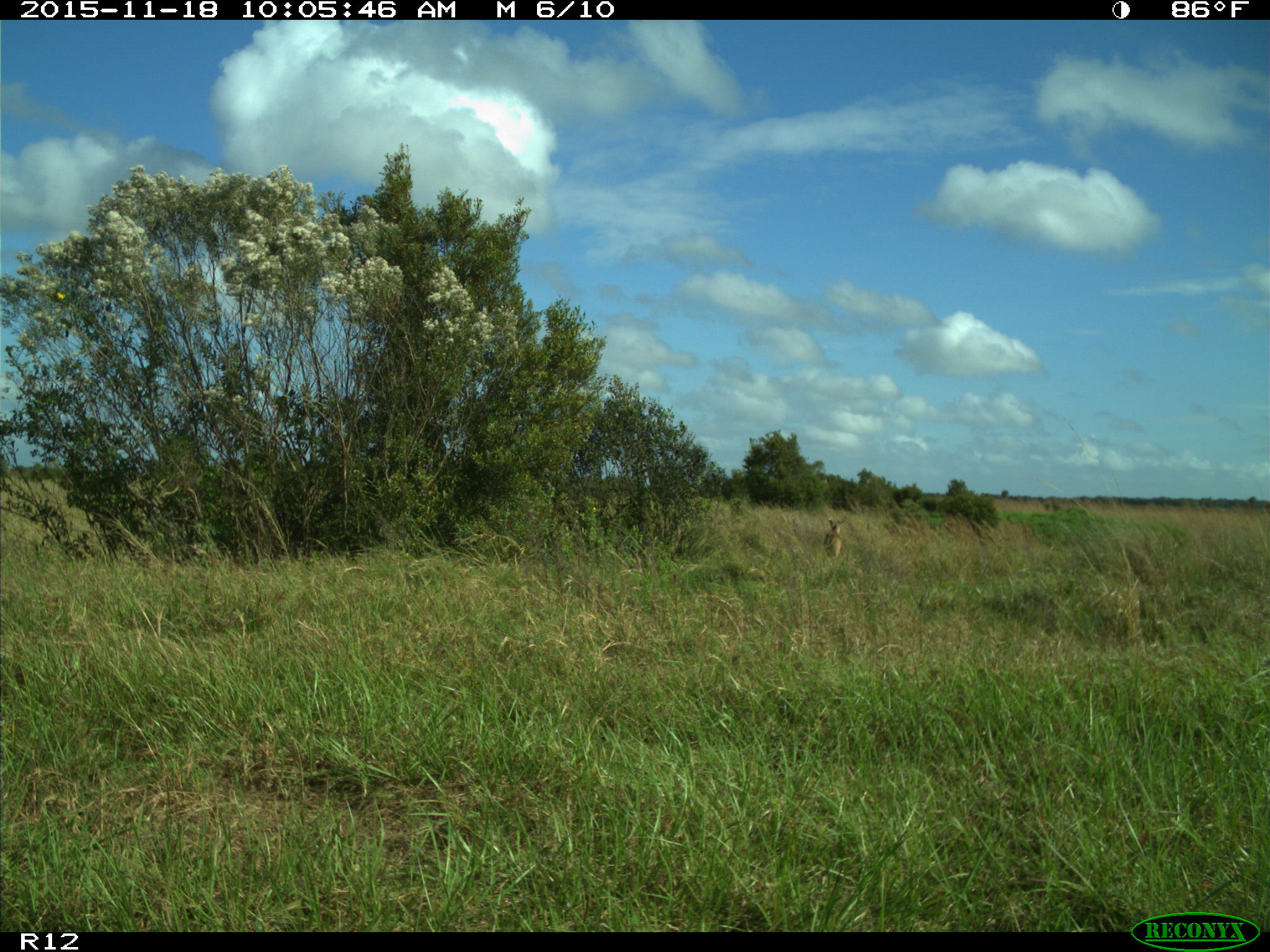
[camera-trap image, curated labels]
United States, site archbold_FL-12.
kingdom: Animalia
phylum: Chordata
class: Mammalia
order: Artiodactyla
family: Cervidae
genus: Odocoileus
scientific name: Odocoileus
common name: deer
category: unidentified deer